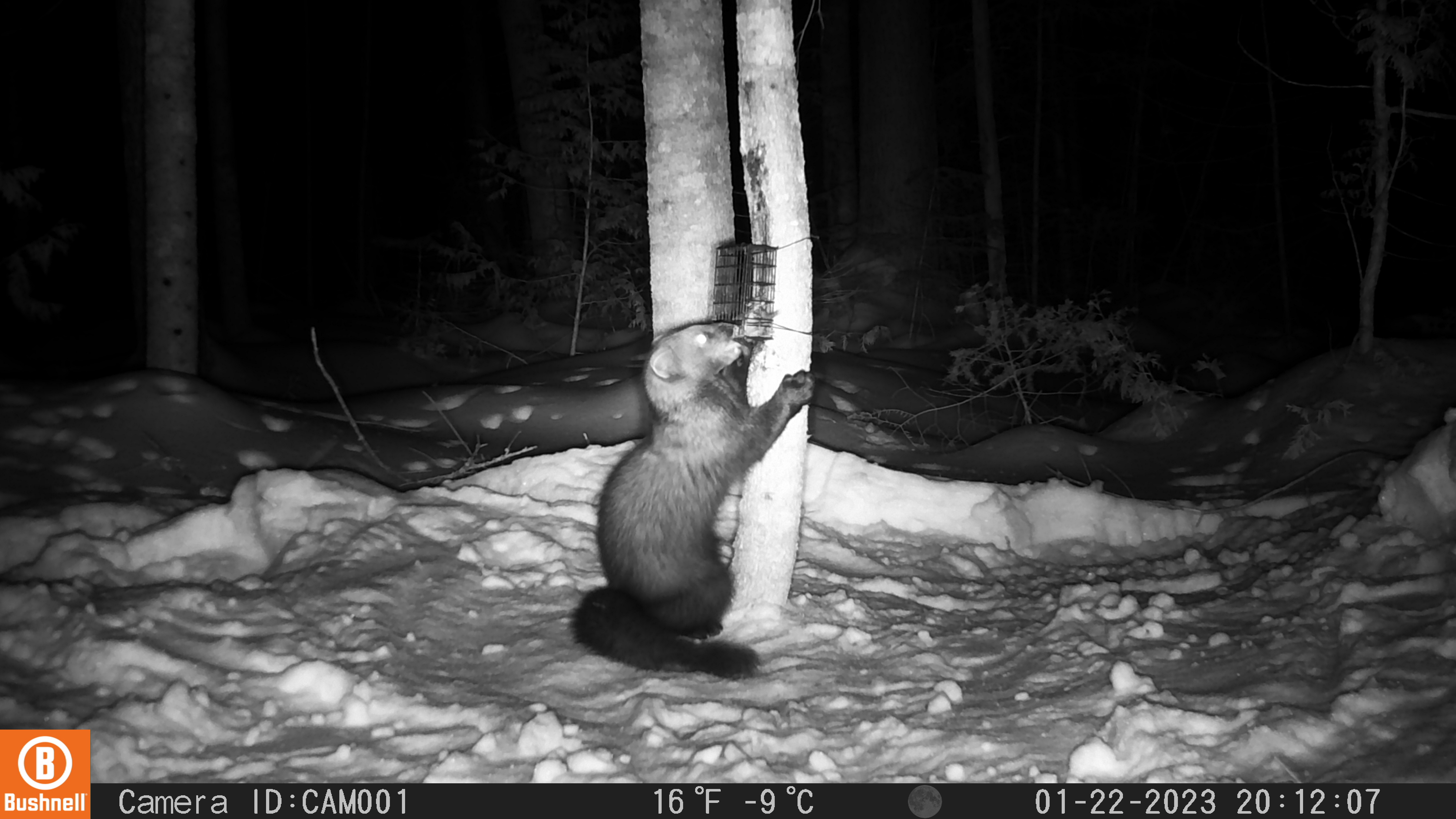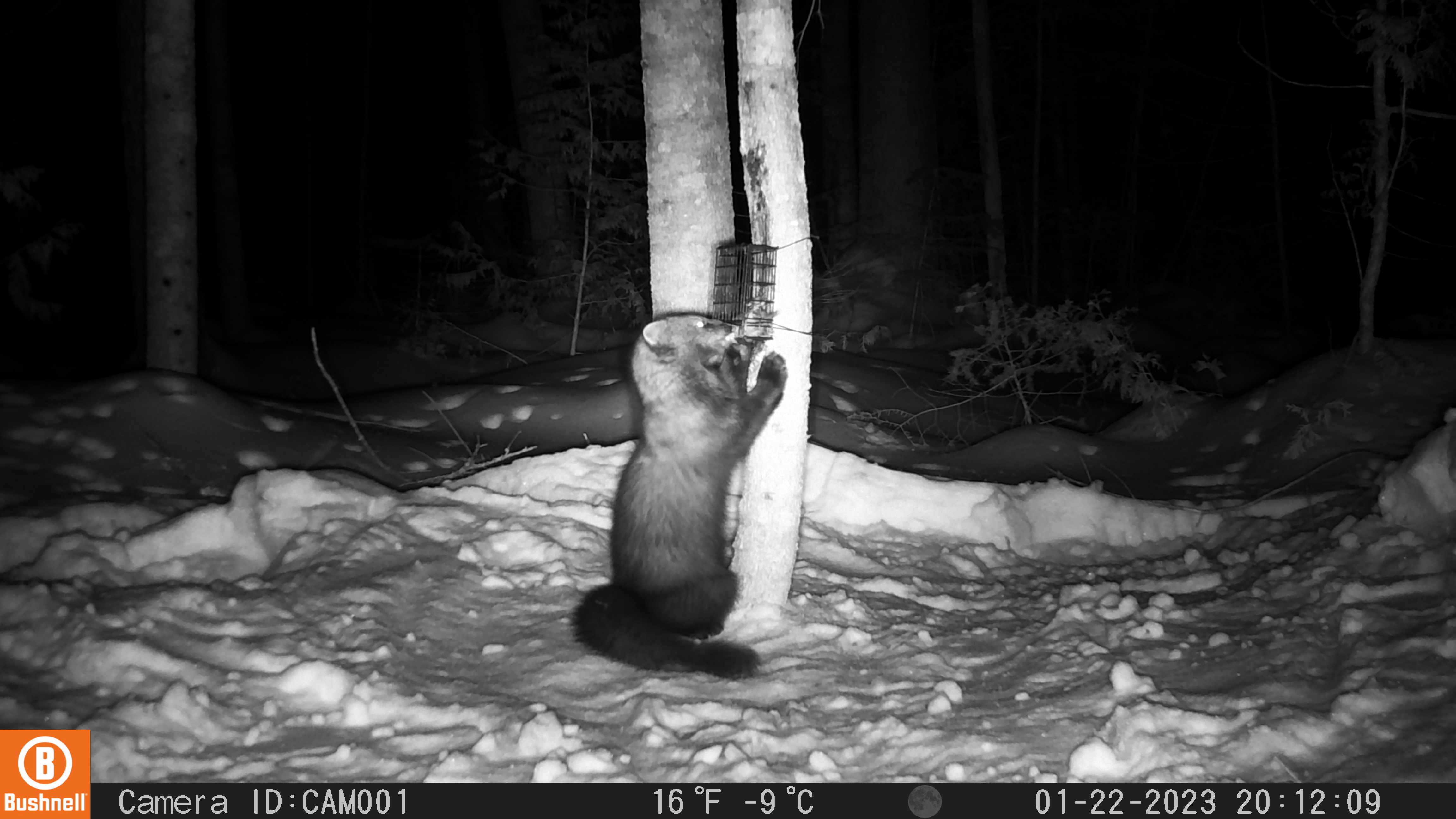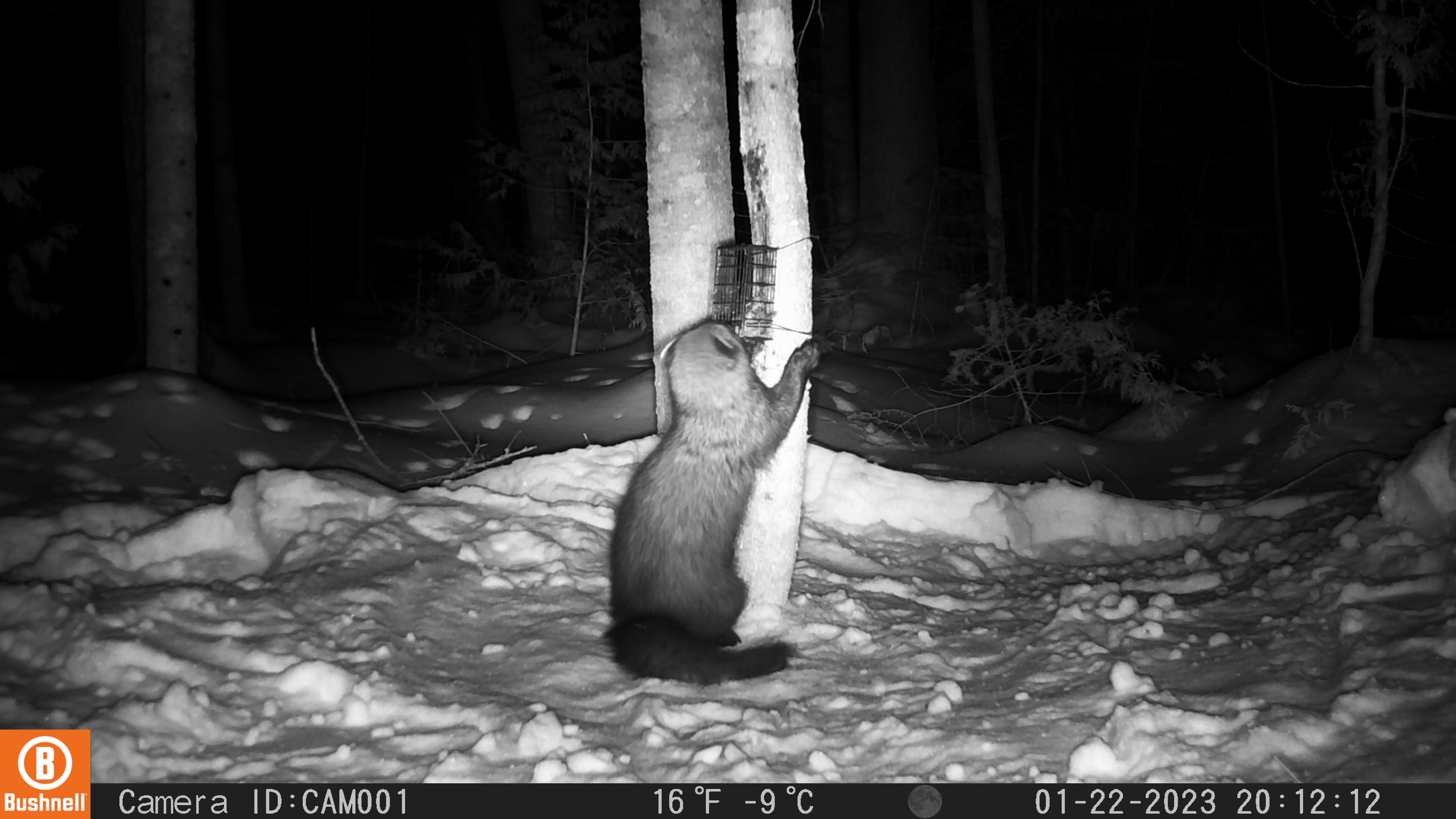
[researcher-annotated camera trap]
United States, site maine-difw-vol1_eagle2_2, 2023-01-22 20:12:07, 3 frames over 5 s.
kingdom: Animalia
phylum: Chordata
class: Mammalia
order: Carnivora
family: Mustelidae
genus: Pekania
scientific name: Pekania pennanti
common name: fisher